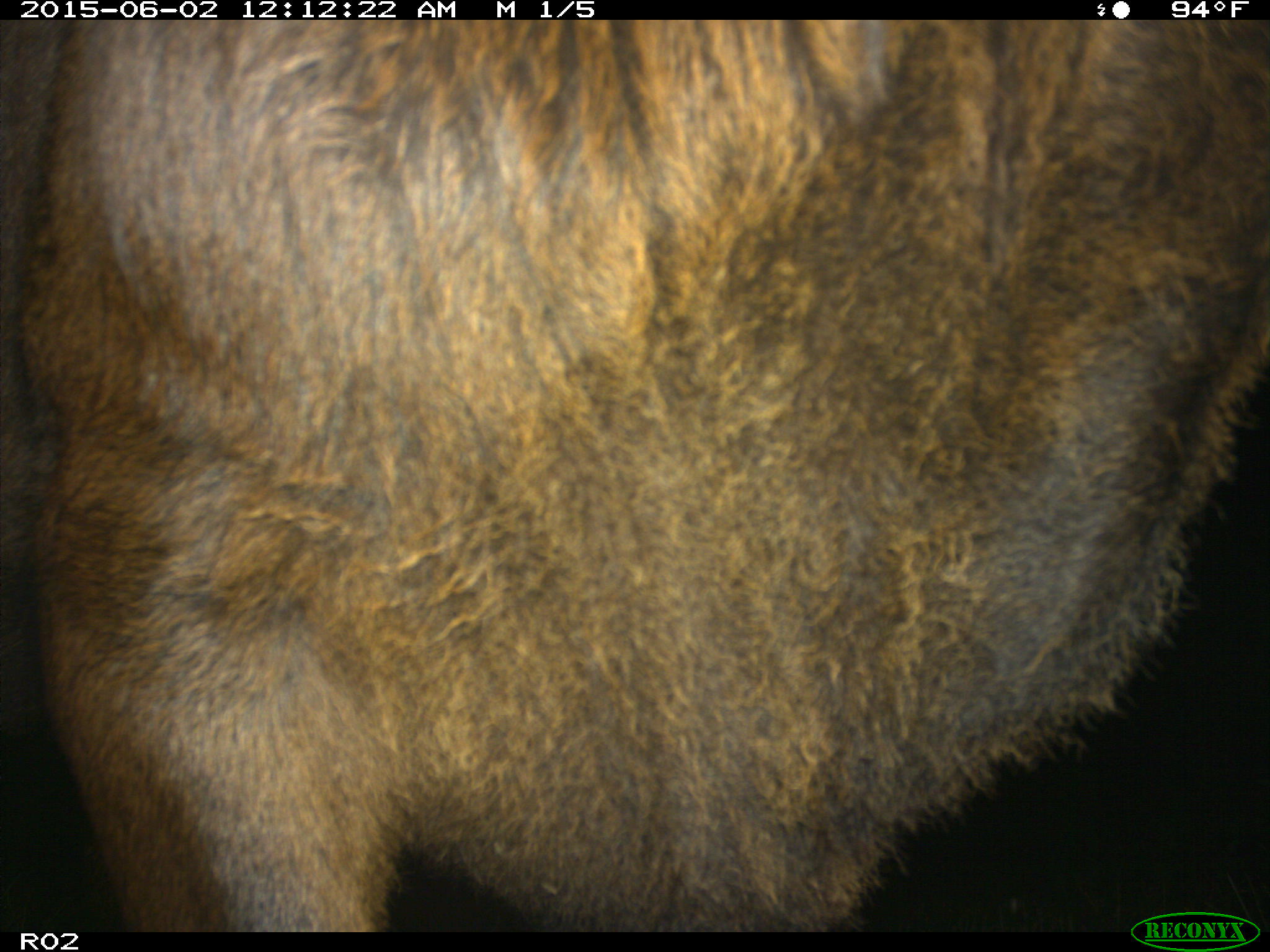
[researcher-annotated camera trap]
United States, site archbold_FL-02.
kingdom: Animalia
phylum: Chordata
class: Mammalia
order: Artiodactyla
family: Bovidae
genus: Bos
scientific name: Bos taurus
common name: domestic cow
Bos taurus (domestic cow).